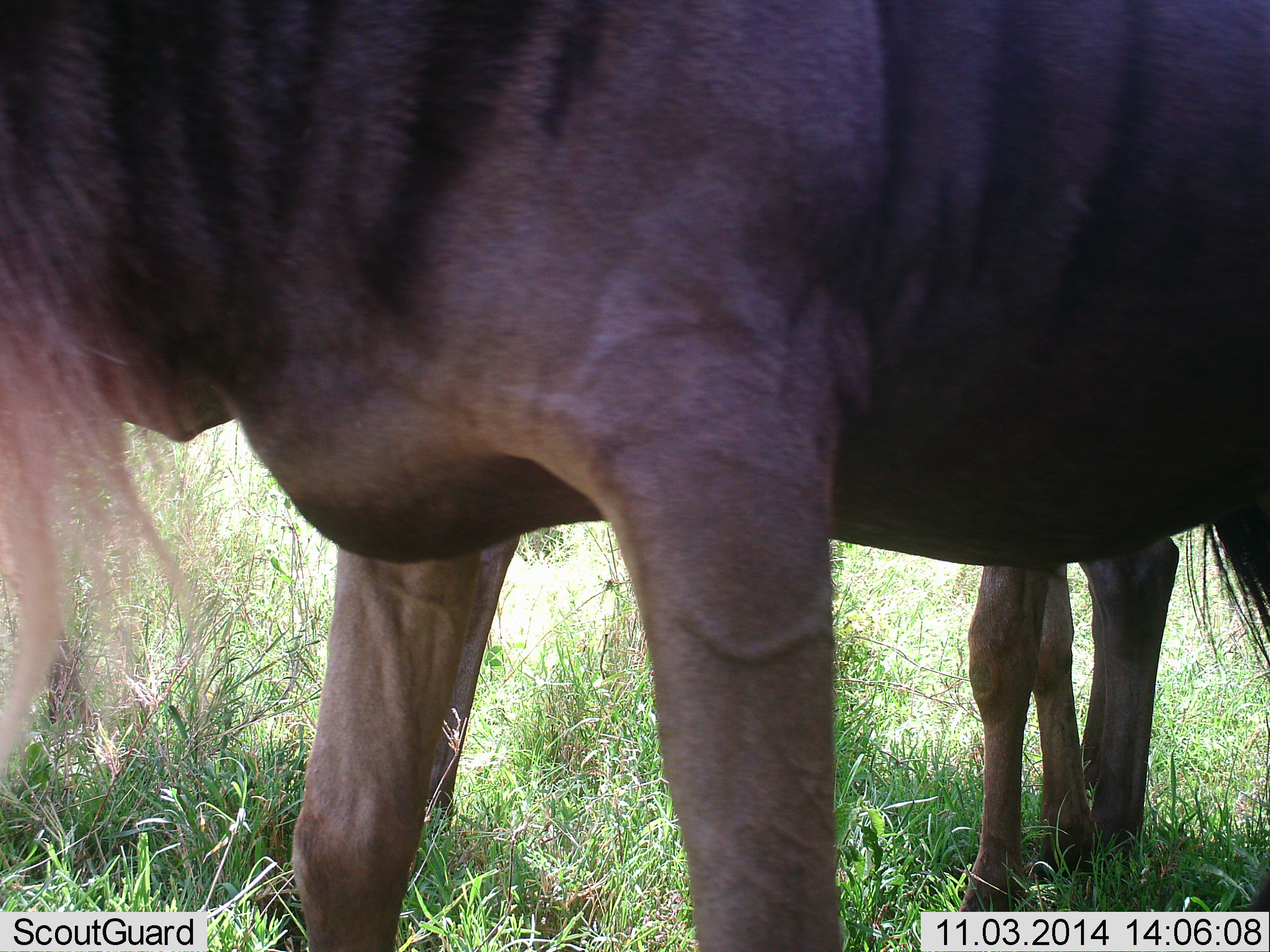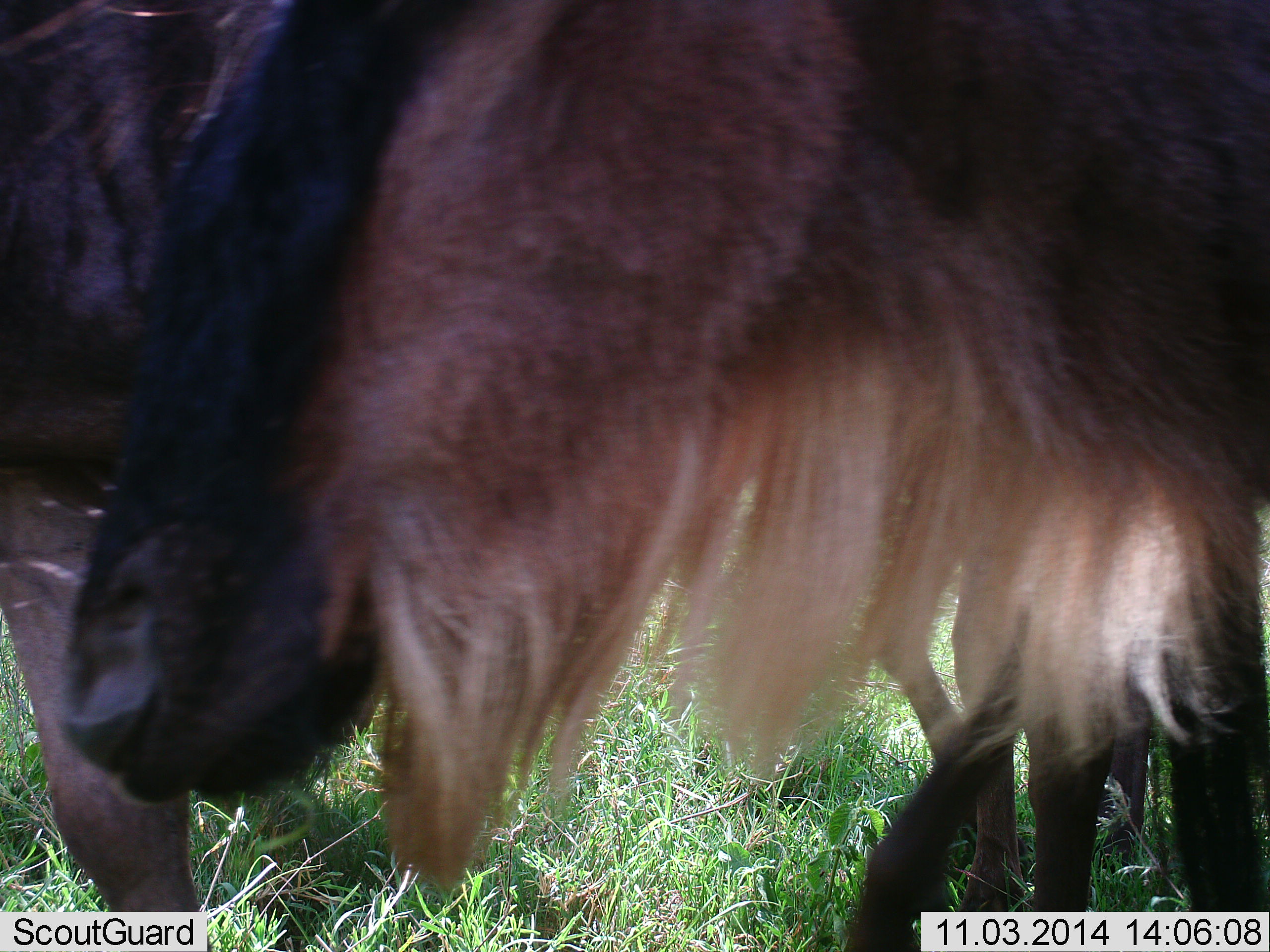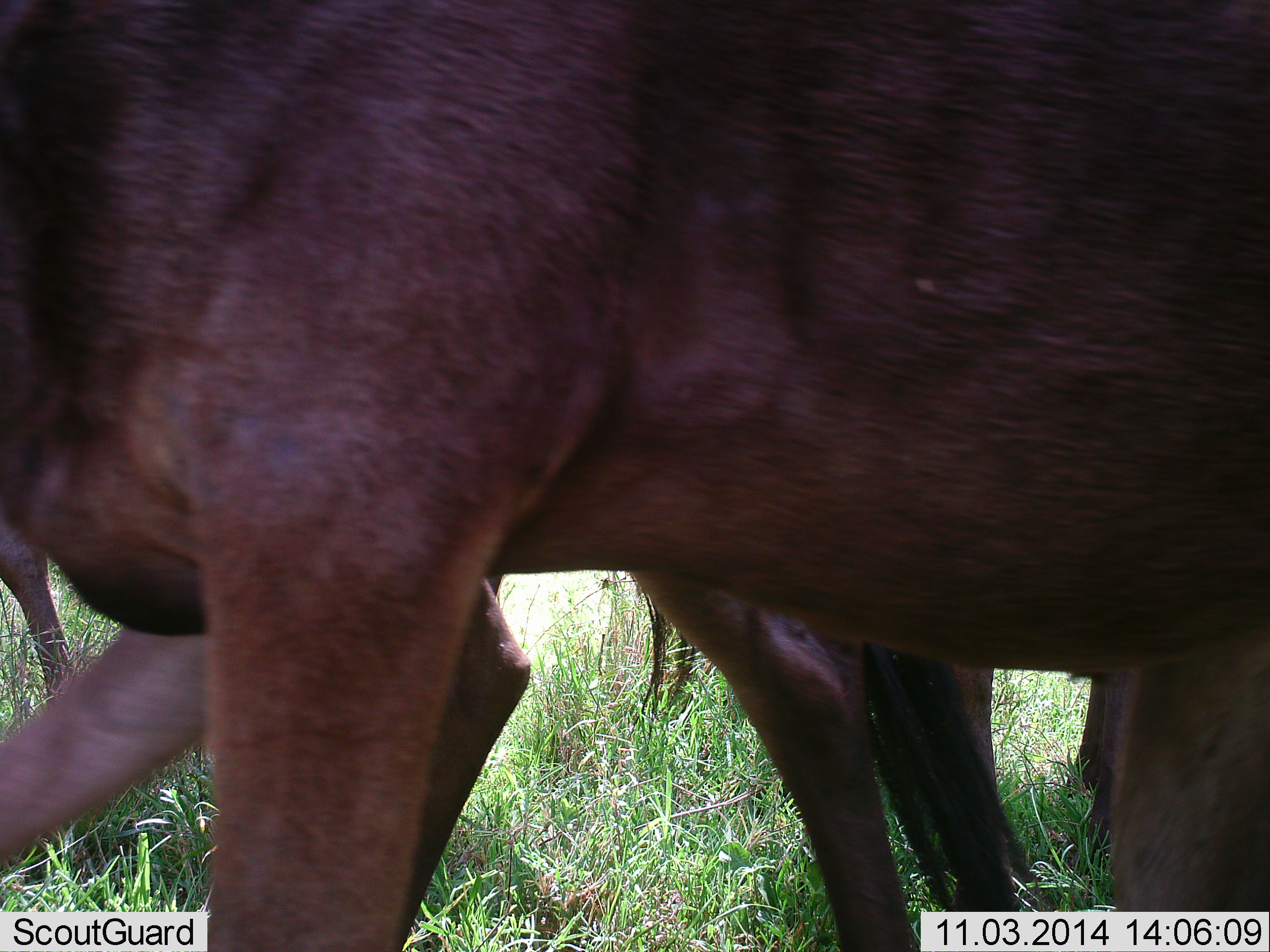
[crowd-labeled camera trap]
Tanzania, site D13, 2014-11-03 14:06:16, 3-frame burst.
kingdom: Animalia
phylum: Chordata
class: Mammalia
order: Artiodactyla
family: Bovidae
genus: Connochaetes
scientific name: Connochaetes taurinus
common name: blue wildebeest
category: wildebeest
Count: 2.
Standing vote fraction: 50%.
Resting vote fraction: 0%.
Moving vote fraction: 60%.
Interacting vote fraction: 0%.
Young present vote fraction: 10%.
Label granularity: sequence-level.